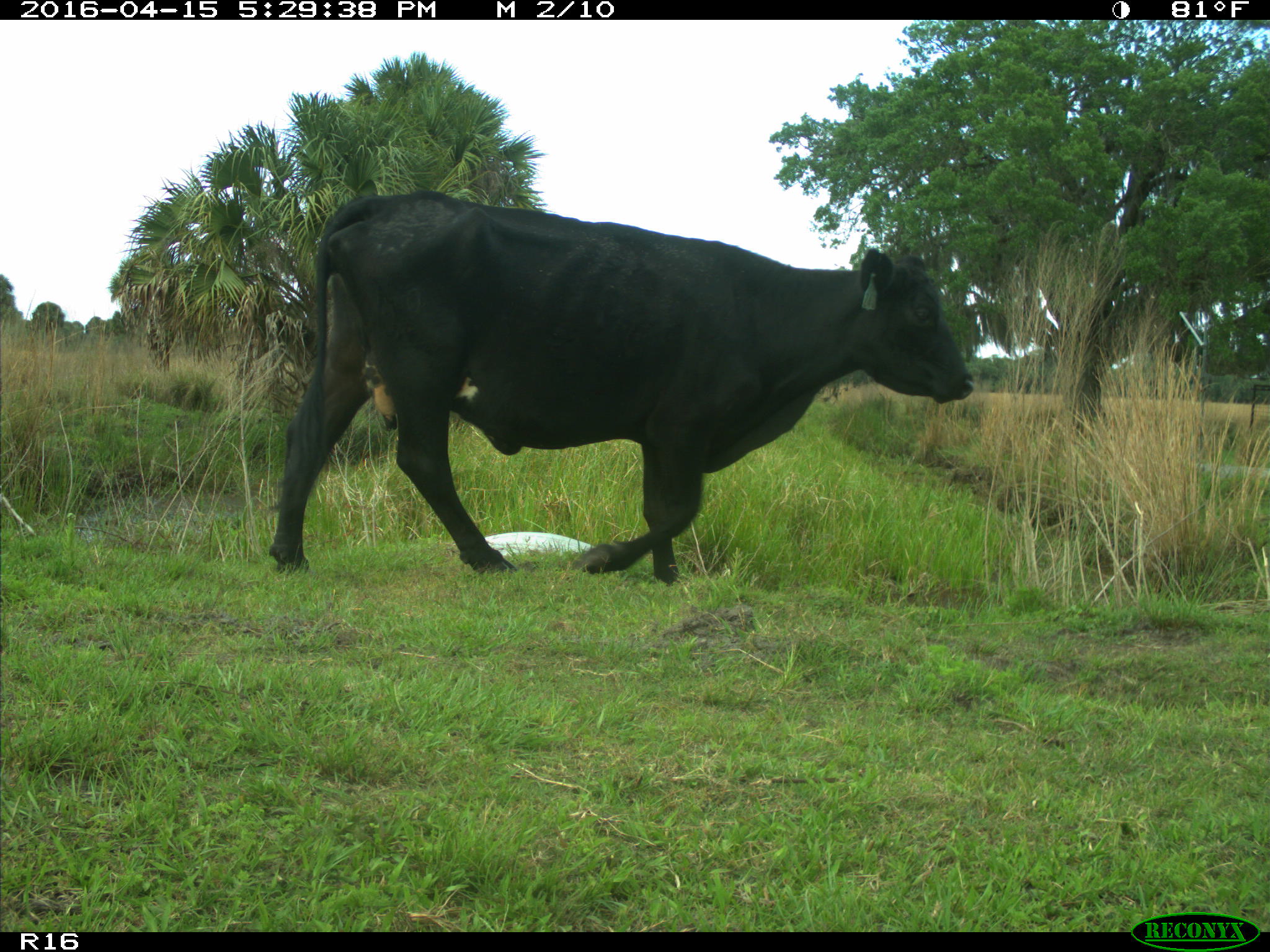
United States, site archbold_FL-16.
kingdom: Animalia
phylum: Chordata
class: Mammalia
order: Artiodactyla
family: Bovidae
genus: Bos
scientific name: Bos taurus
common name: domestic cow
Bos taurus (domestic cow).